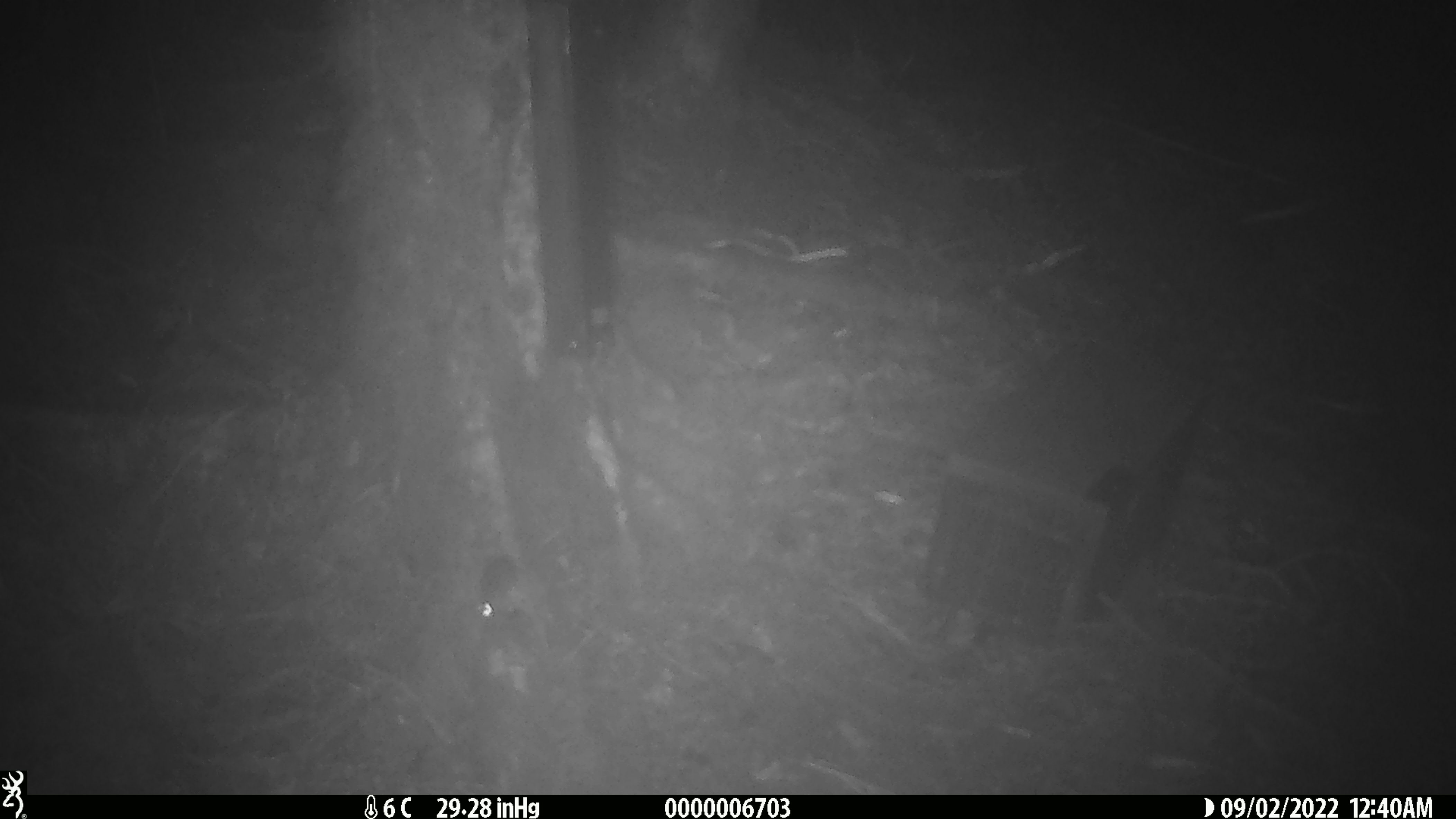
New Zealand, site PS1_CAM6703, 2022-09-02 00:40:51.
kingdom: Animalia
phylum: Chordata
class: Mammalia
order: Rodentia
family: Muridae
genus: Mus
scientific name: Mus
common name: mouse